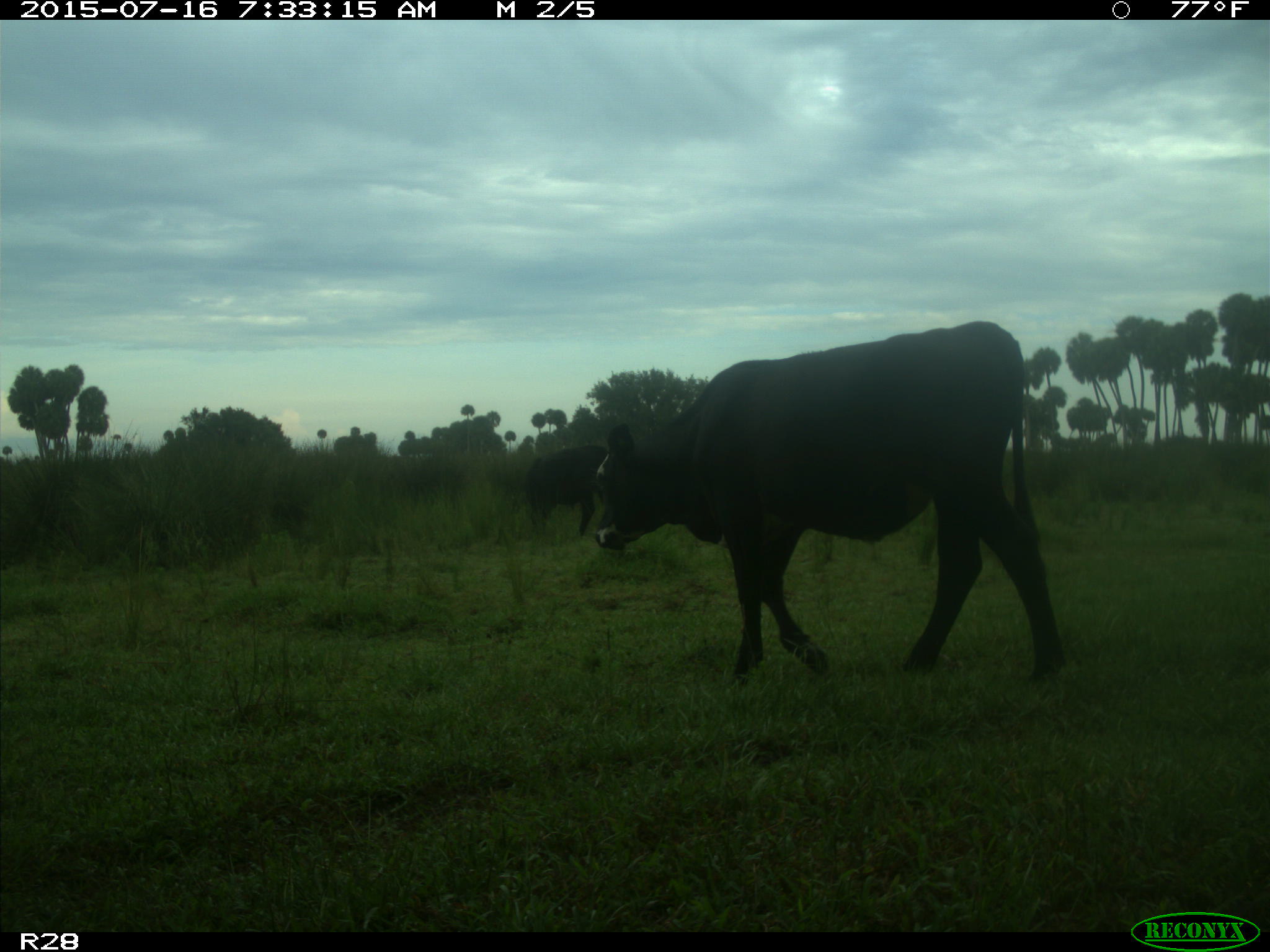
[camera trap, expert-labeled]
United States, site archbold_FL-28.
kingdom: Animalia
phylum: Chordata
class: Mammalia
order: Artiodactyla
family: Bovidae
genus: Bos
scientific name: Bos taurus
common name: domestic cow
Bos taurus (domestic cow).